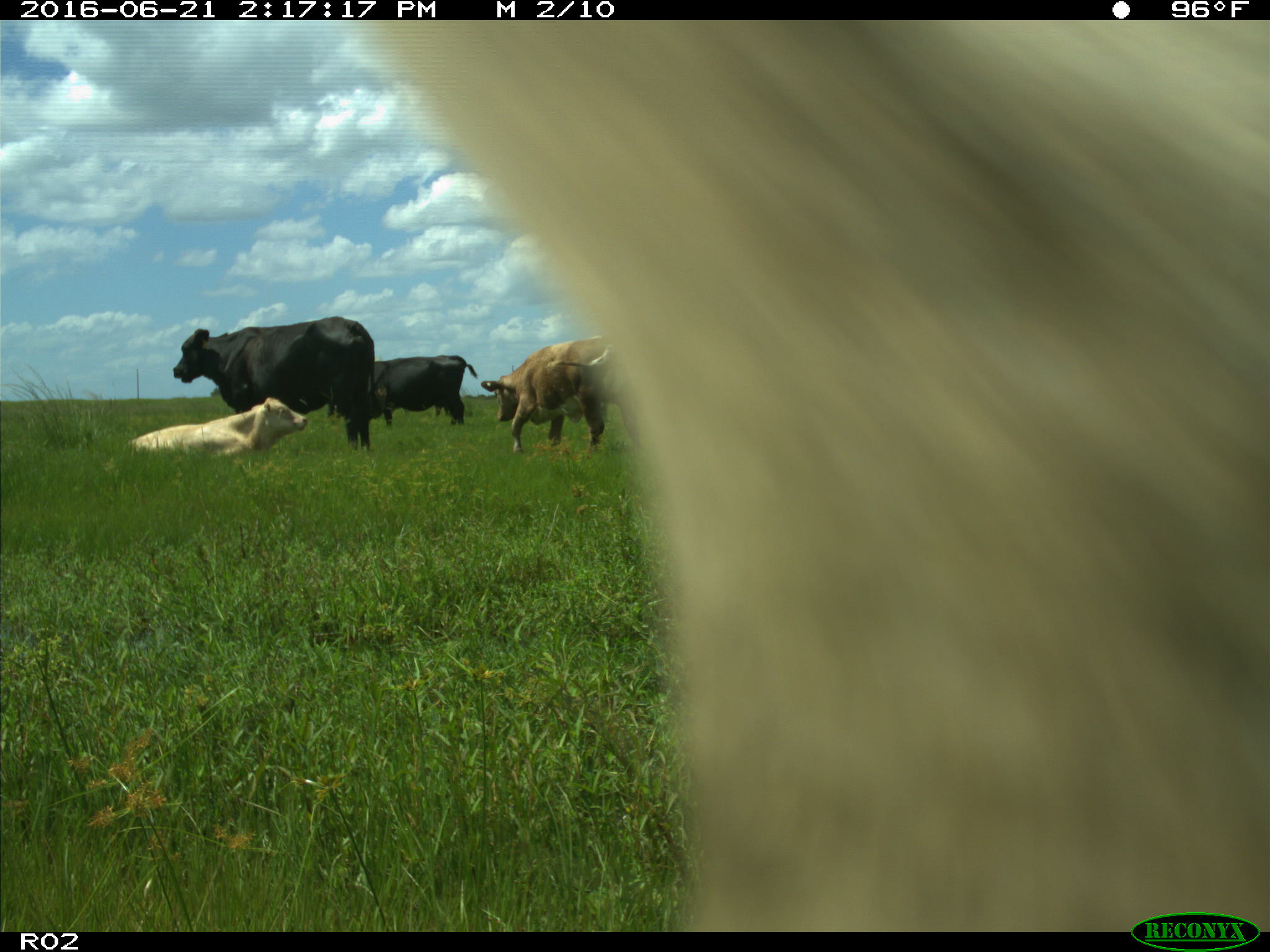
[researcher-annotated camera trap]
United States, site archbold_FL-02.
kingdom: Animalia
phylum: Chordata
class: Mammalia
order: Artiodactyla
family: Bovidae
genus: Bos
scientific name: Bos taurus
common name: domestic cow